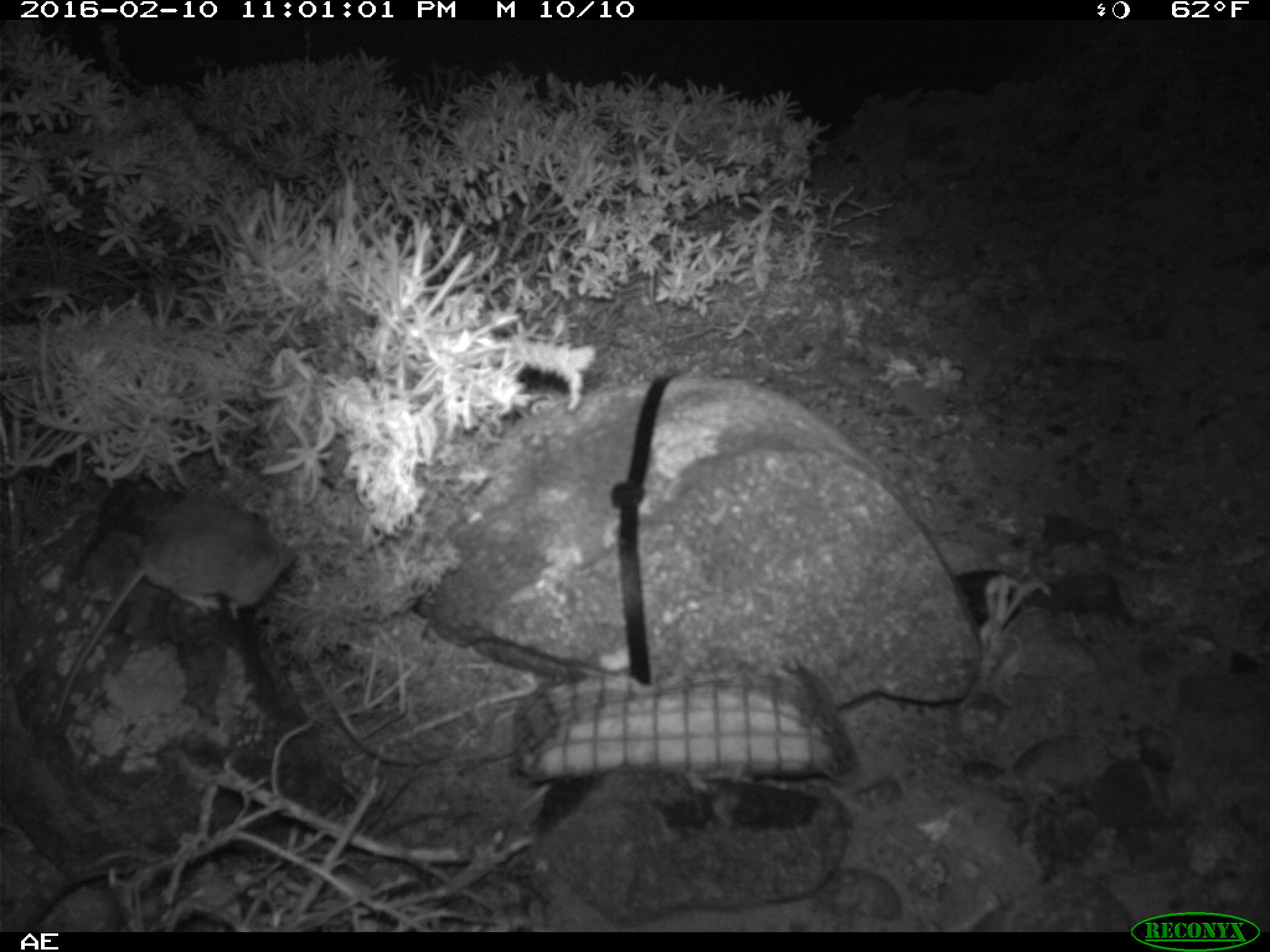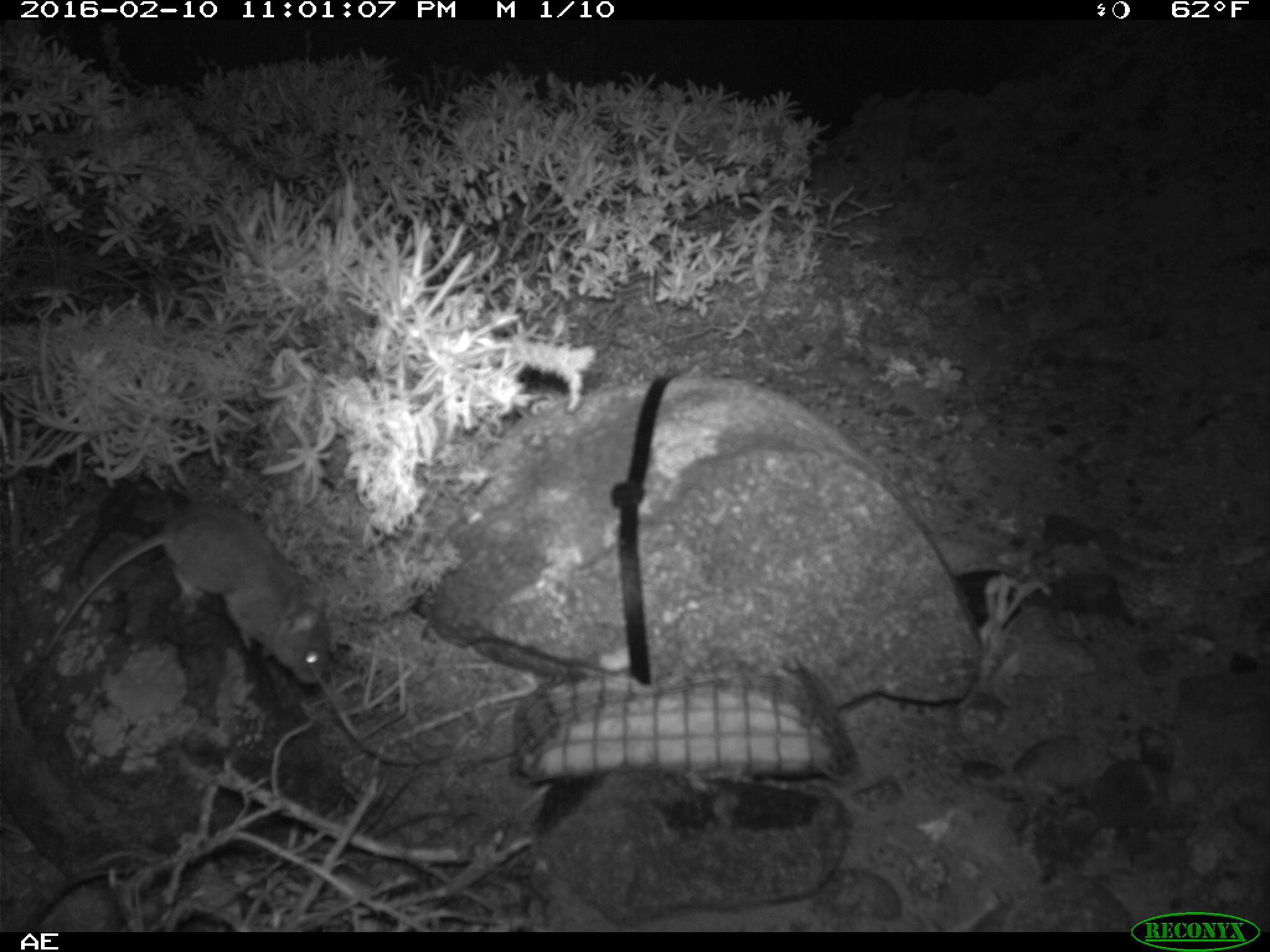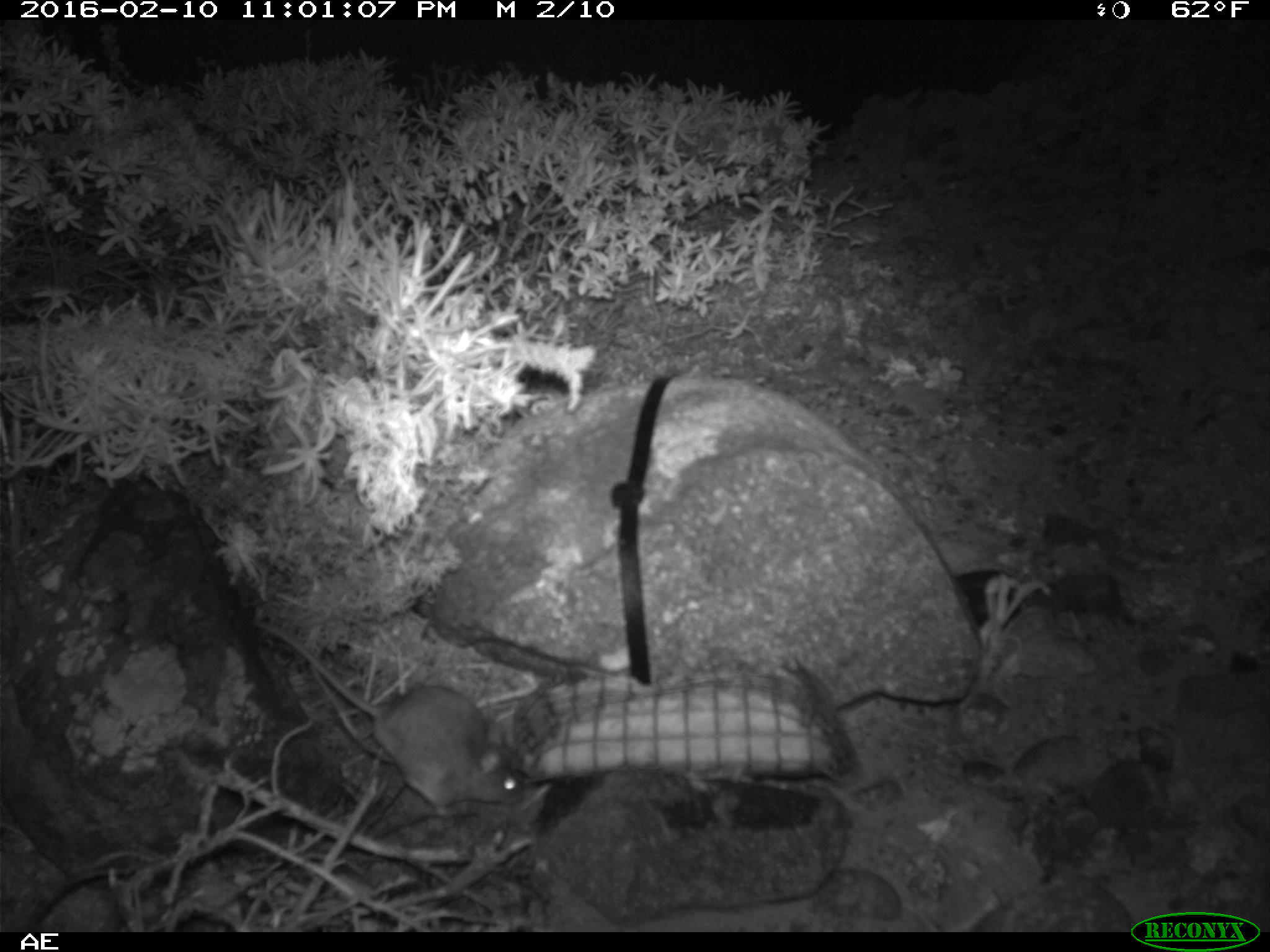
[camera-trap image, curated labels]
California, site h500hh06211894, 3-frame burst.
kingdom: Animalia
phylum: Chordata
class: Mammalia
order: Rodentia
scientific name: Rodentia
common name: rodent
Rodent (Rodentia).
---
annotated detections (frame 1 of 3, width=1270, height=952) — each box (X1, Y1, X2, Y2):
rodent: (53, 494, 292, 725)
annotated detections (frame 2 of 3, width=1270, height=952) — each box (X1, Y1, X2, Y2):
rodent: (37, 505, 335, 687)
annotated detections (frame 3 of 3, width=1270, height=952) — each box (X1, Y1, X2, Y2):
rodent: (250, 618, 526, 814)